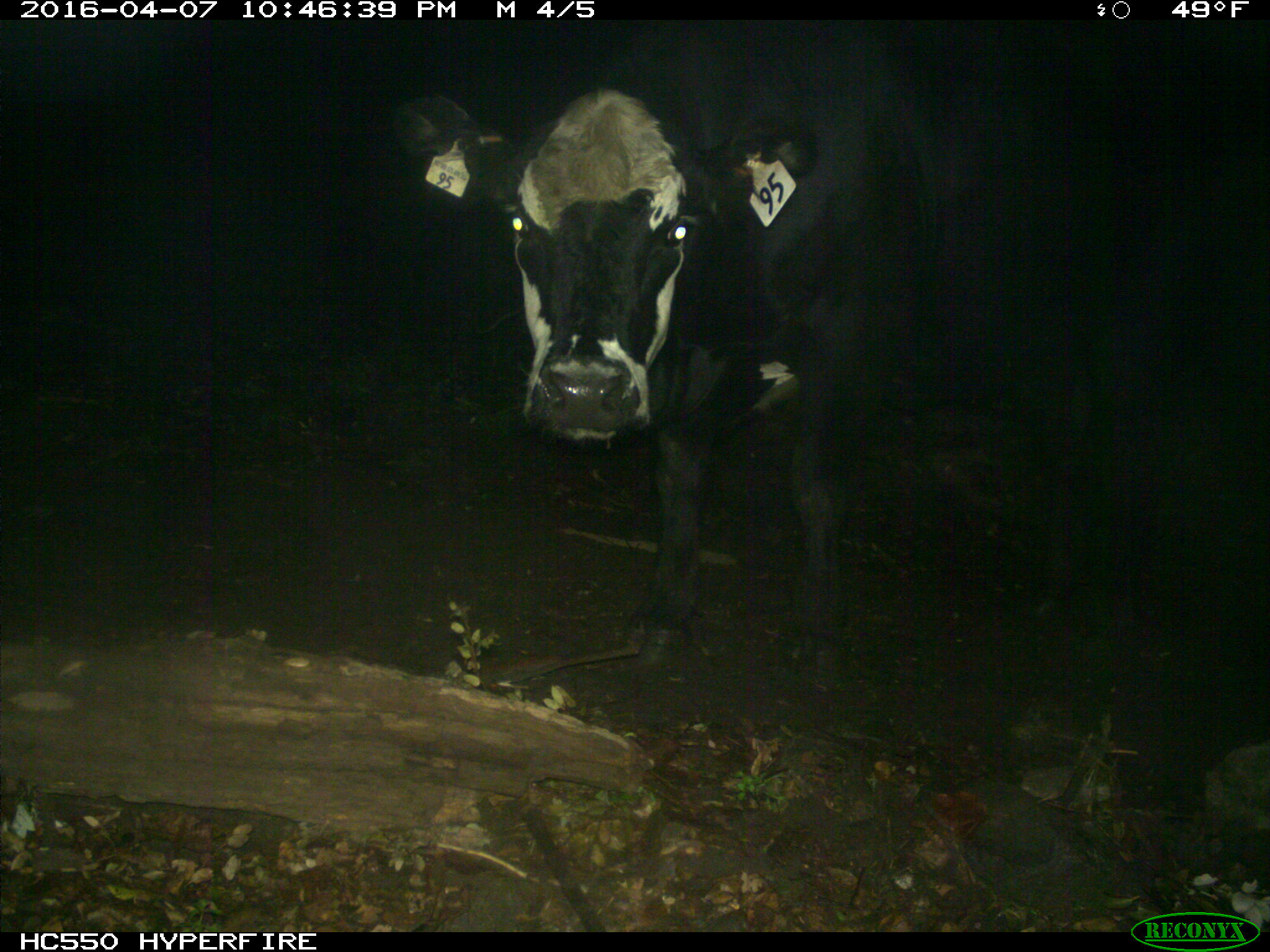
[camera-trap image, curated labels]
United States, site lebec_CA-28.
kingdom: Animalia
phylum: Chordata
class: Mammalia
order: Artiodactyla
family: Bovidae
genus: Bos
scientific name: Bos taurus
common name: domestic cow